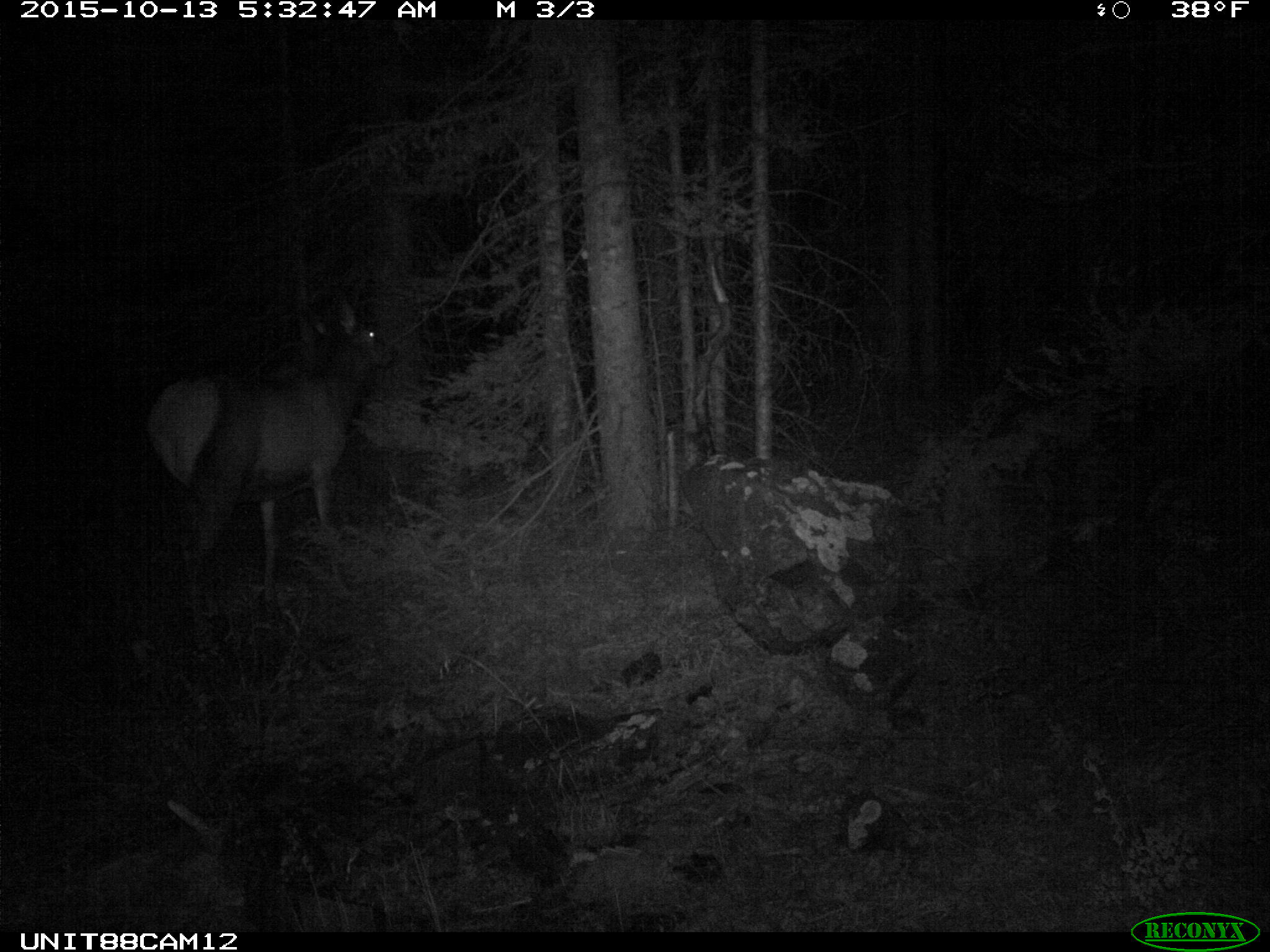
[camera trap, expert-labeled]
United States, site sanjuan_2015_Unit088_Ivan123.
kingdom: Animalia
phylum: Chordata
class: Mammalia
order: Artiodactyla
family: Cervidae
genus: Cervus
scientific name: Cervus elaphus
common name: red deer